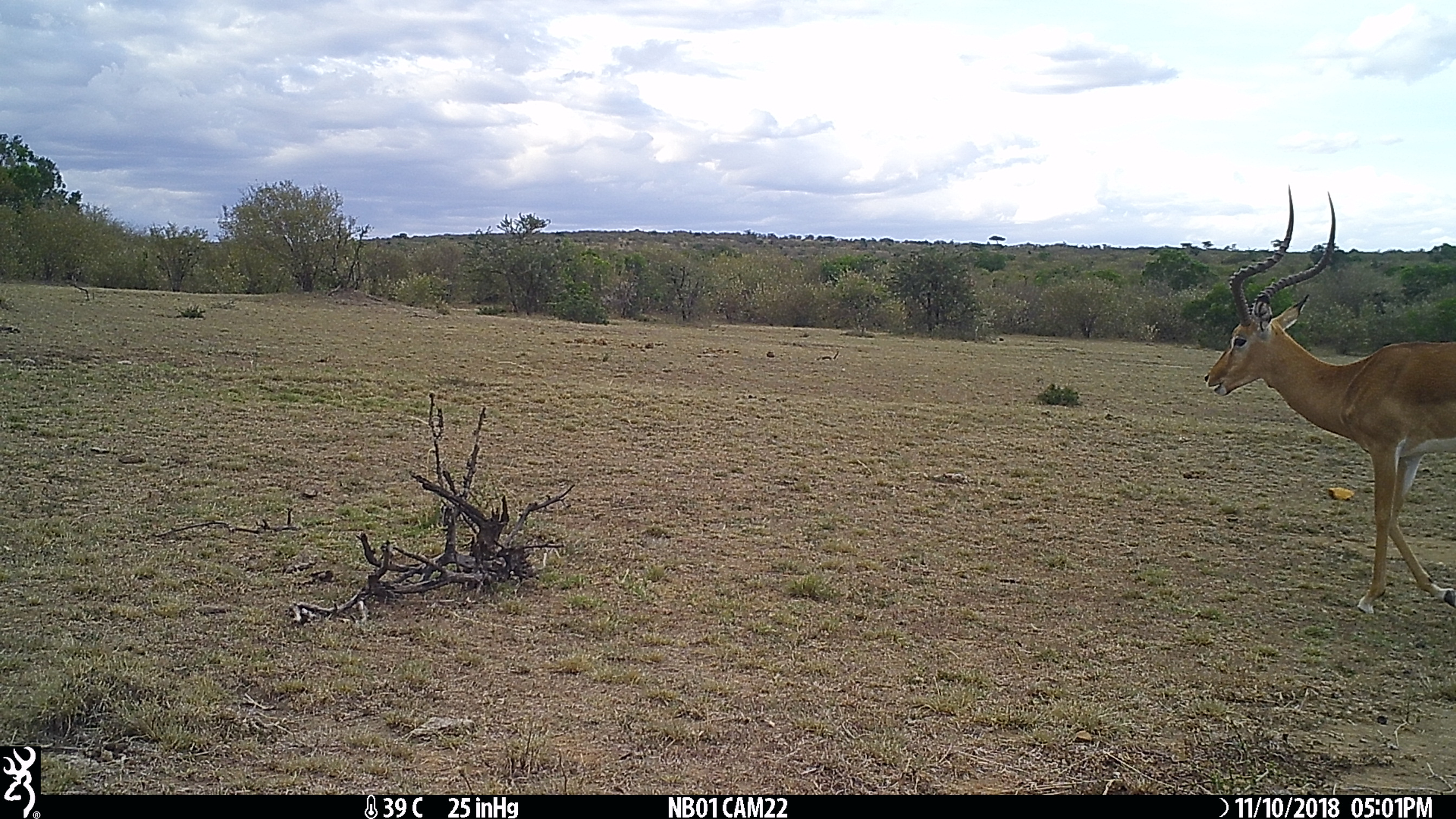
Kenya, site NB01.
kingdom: Animalia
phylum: Chordata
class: Mammalia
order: Artiodactyla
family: Bovidae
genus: Aepyceros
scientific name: Aepyceros melampus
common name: impala